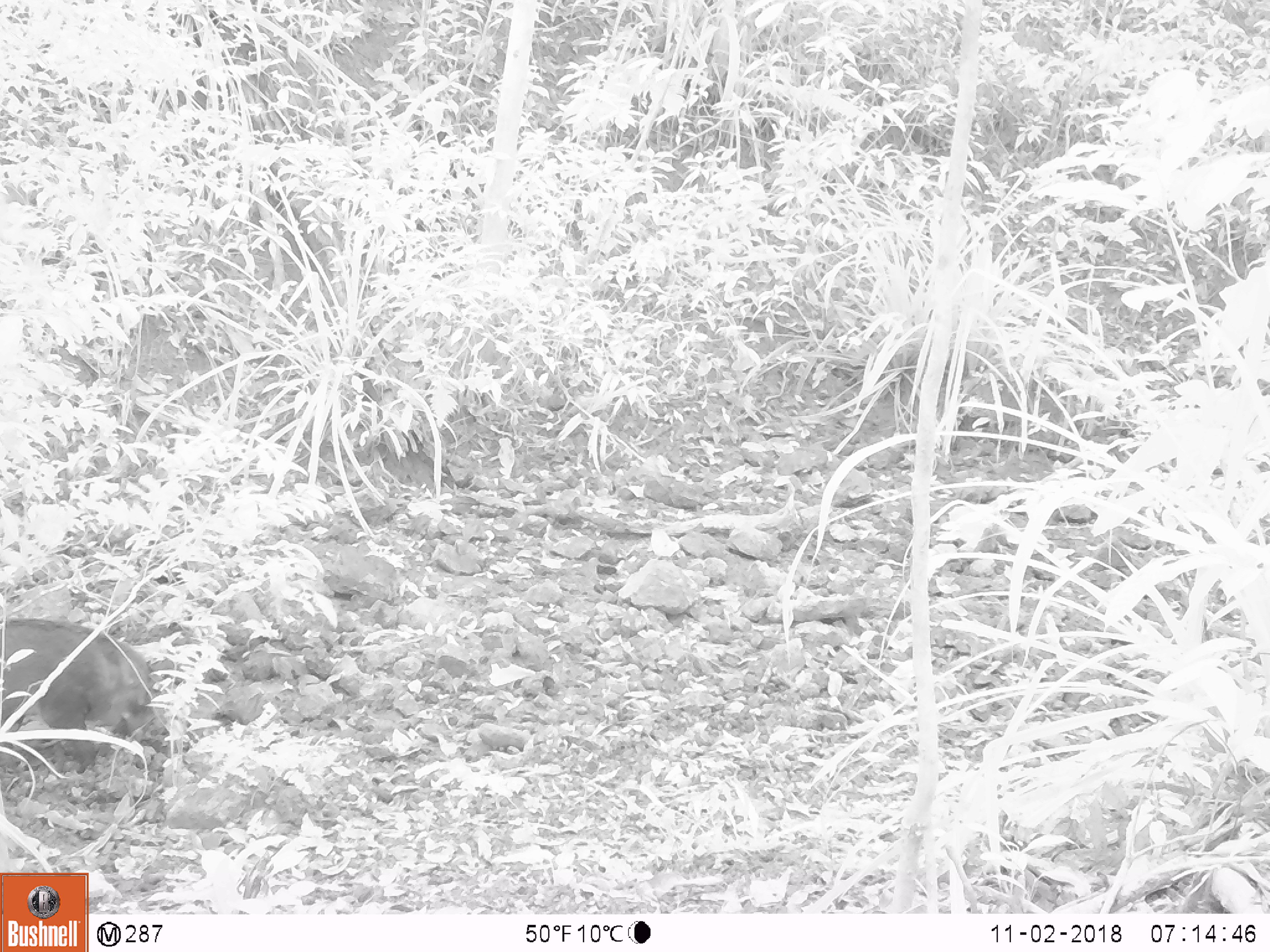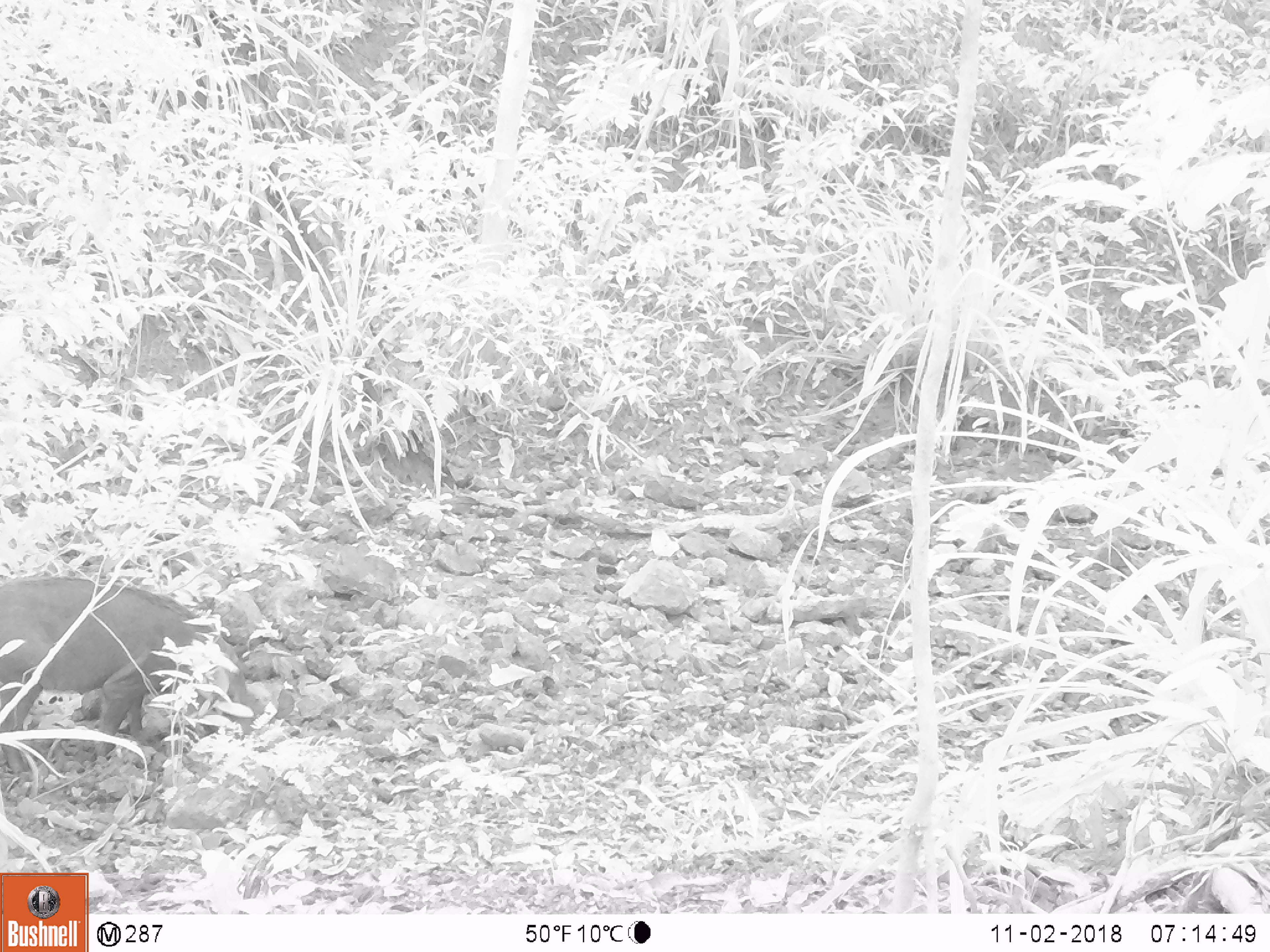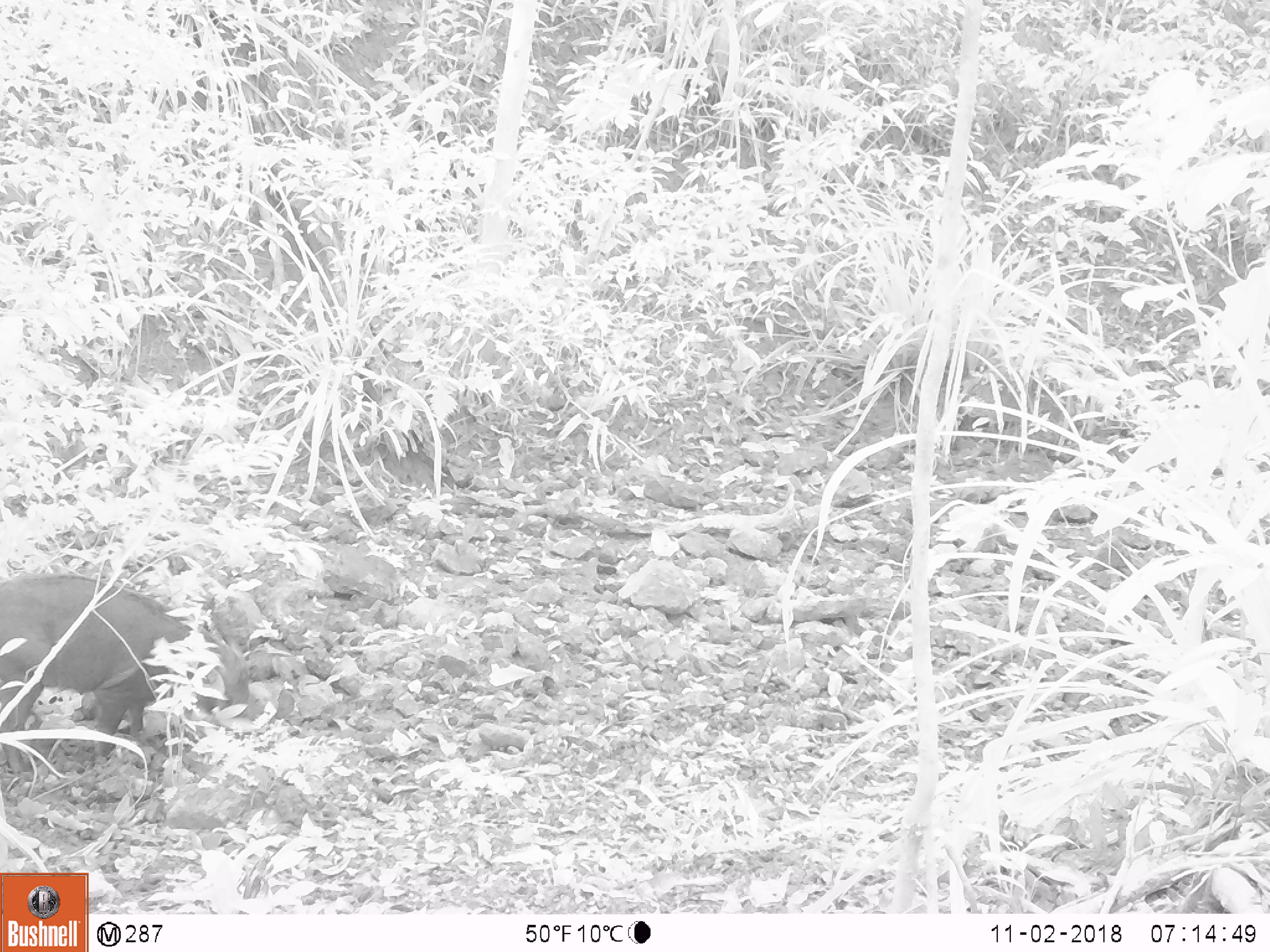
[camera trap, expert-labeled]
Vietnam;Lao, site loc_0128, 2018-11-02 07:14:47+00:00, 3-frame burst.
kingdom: Animalia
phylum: Chordata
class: Mammalia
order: Artiodactyla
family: Suidae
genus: Sus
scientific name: Sus scrofa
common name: eurasian wild pig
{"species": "eurasian wild pig (Sus scrofa)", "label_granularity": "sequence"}